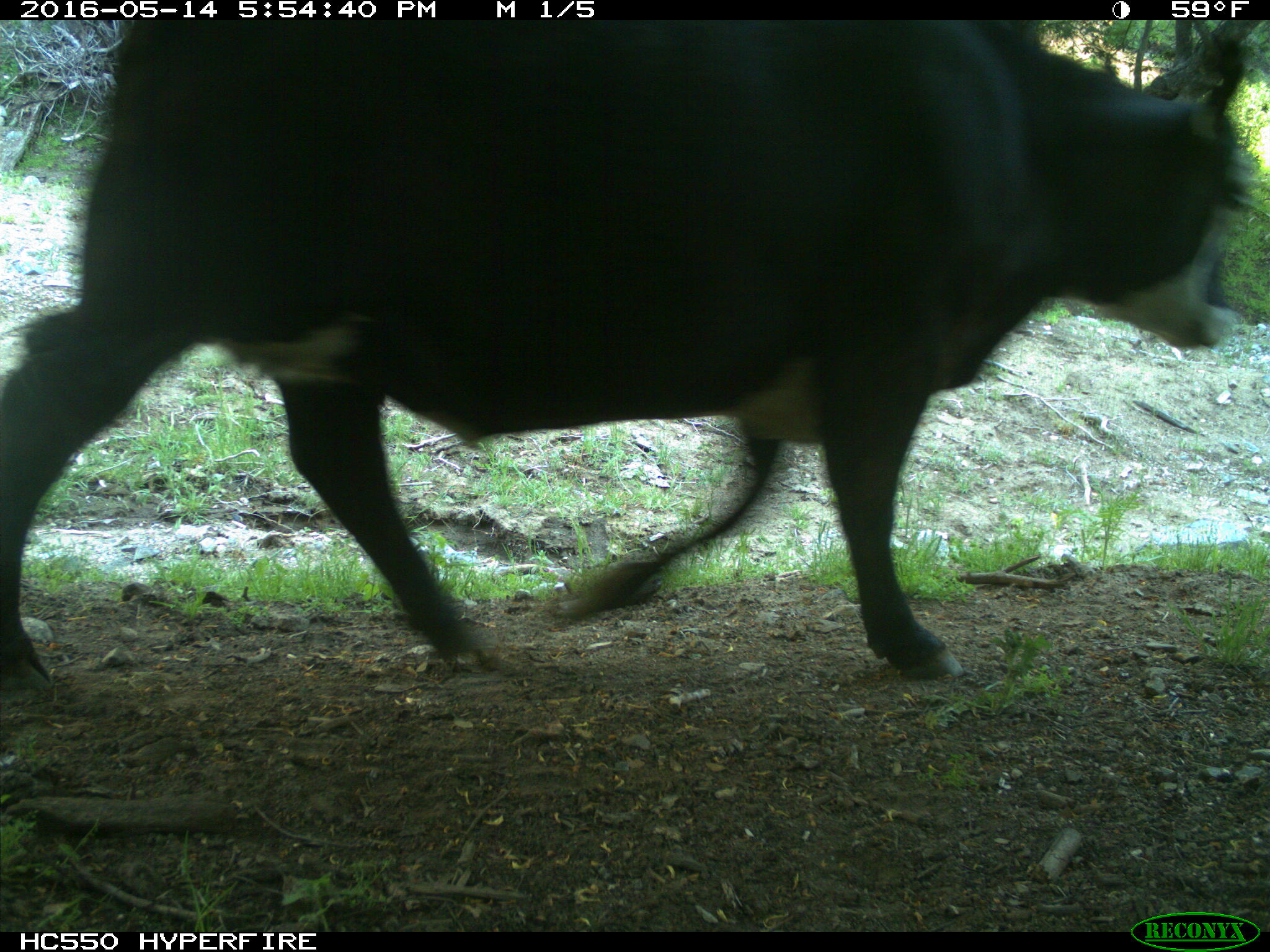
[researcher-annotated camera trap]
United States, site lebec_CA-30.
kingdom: Animalia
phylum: Chordata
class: Mammalia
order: Artiodactyla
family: Bovidae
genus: Bos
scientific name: Bos taurus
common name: domestic cow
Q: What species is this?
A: Bos taurus (domestic cow).